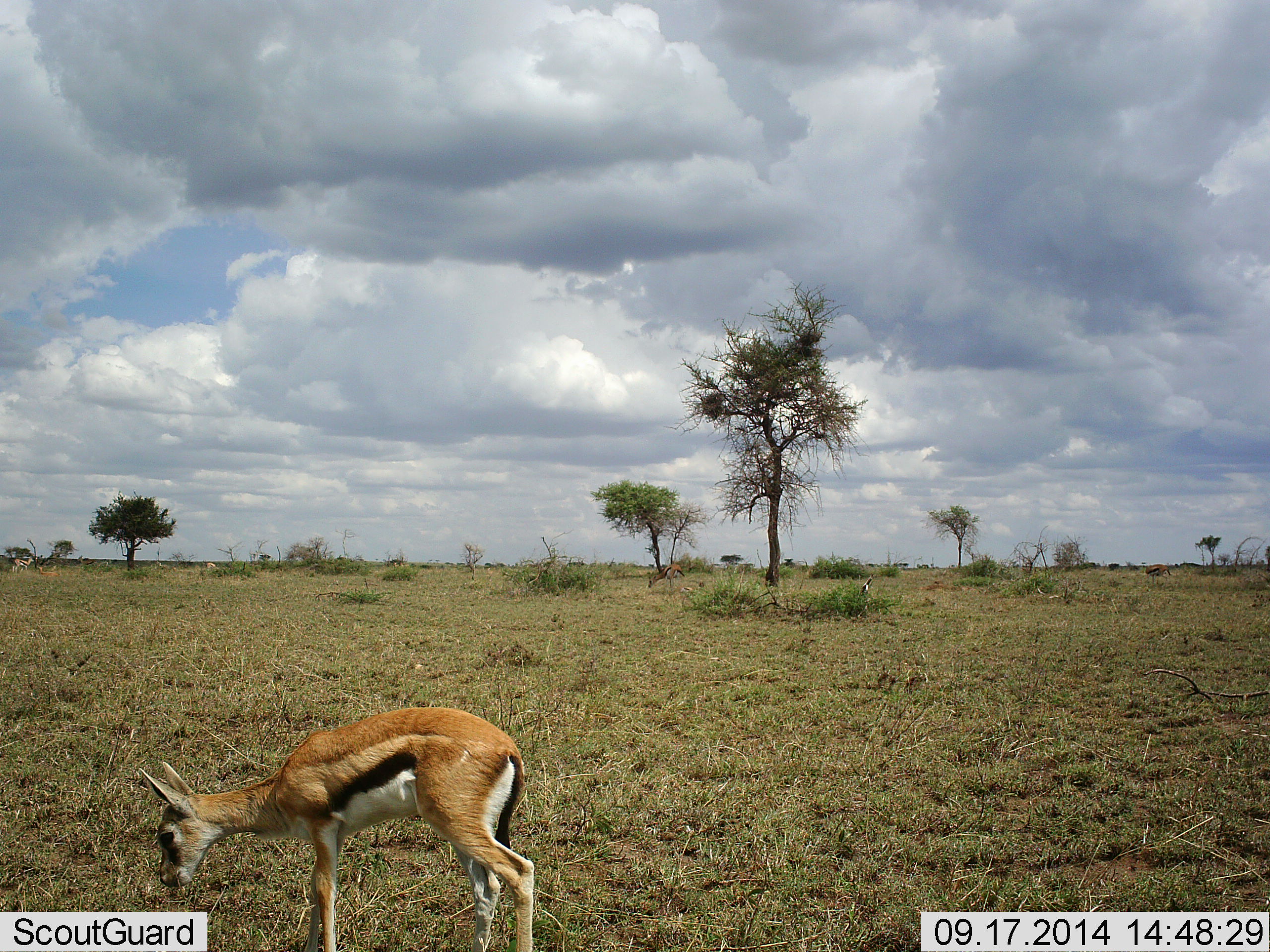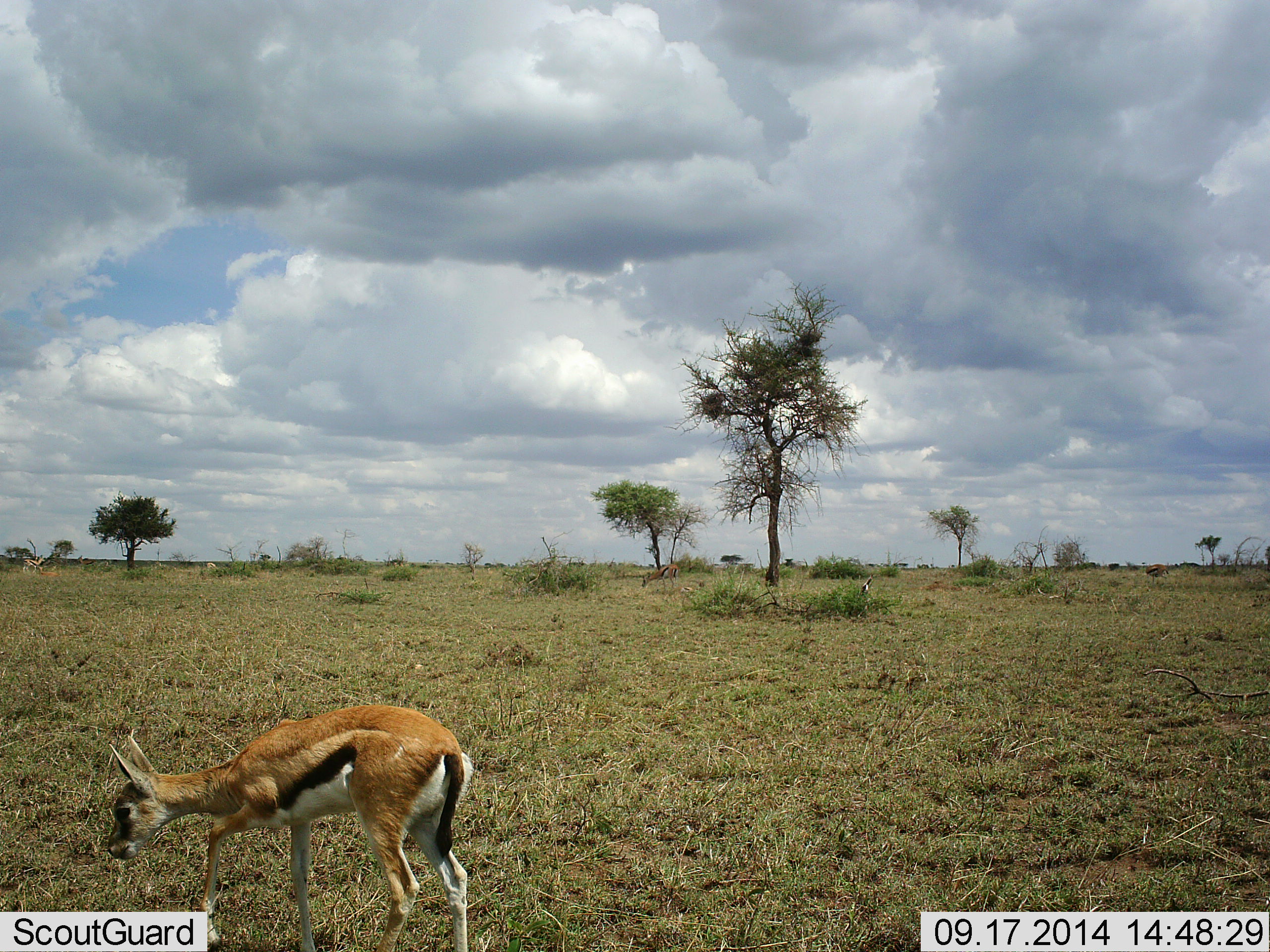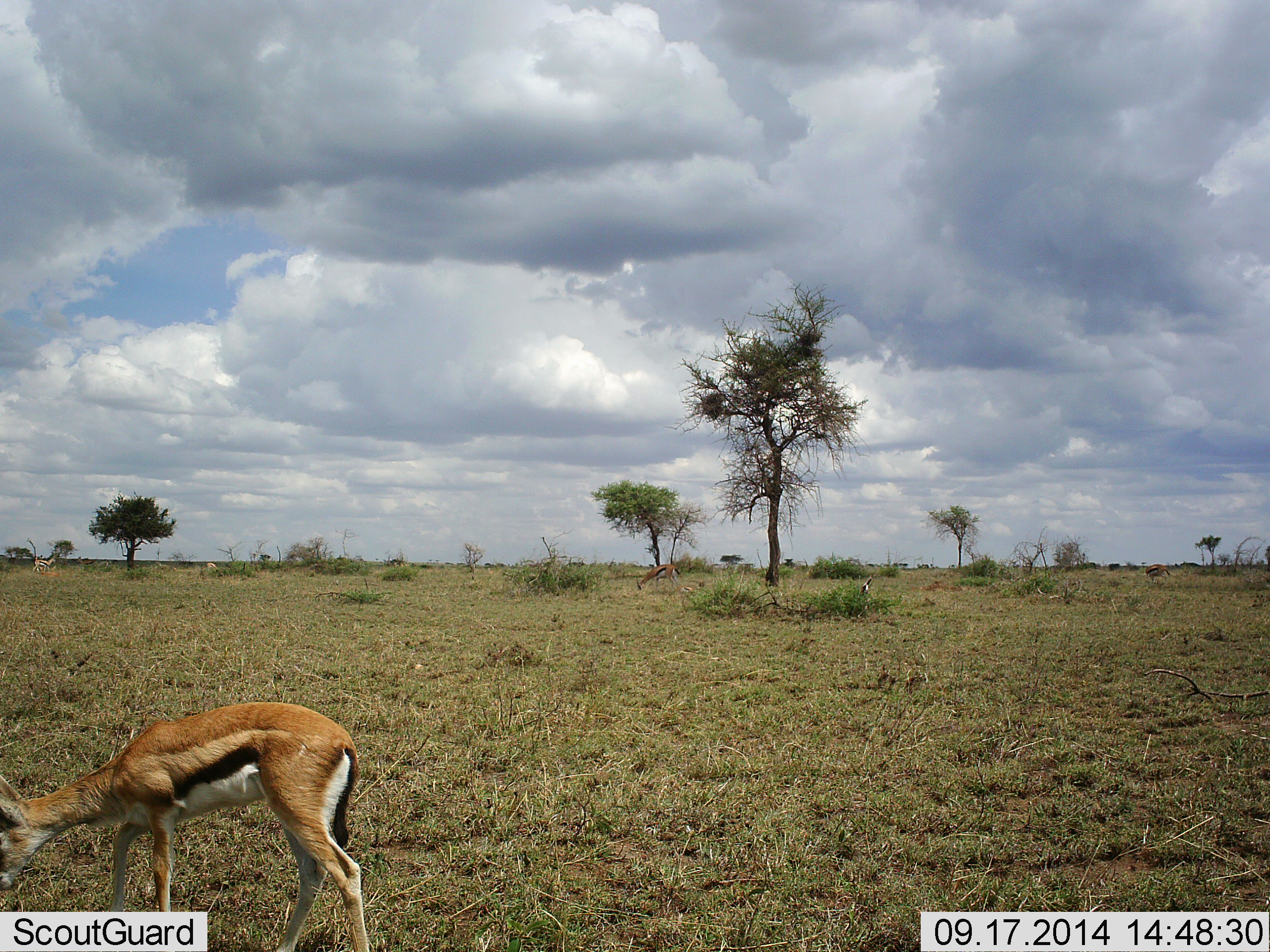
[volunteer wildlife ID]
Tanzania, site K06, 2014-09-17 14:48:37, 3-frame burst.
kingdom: Animalia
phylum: Chordata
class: Mammalia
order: Artiodactyla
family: Bovidae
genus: Eudorcas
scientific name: Eudorcas thomsonii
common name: thomson's gazelle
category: gazellethomsons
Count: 3.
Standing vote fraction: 10%.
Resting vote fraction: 0%.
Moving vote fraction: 70%.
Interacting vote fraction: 0%.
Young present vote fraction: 20%.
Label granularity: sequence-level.